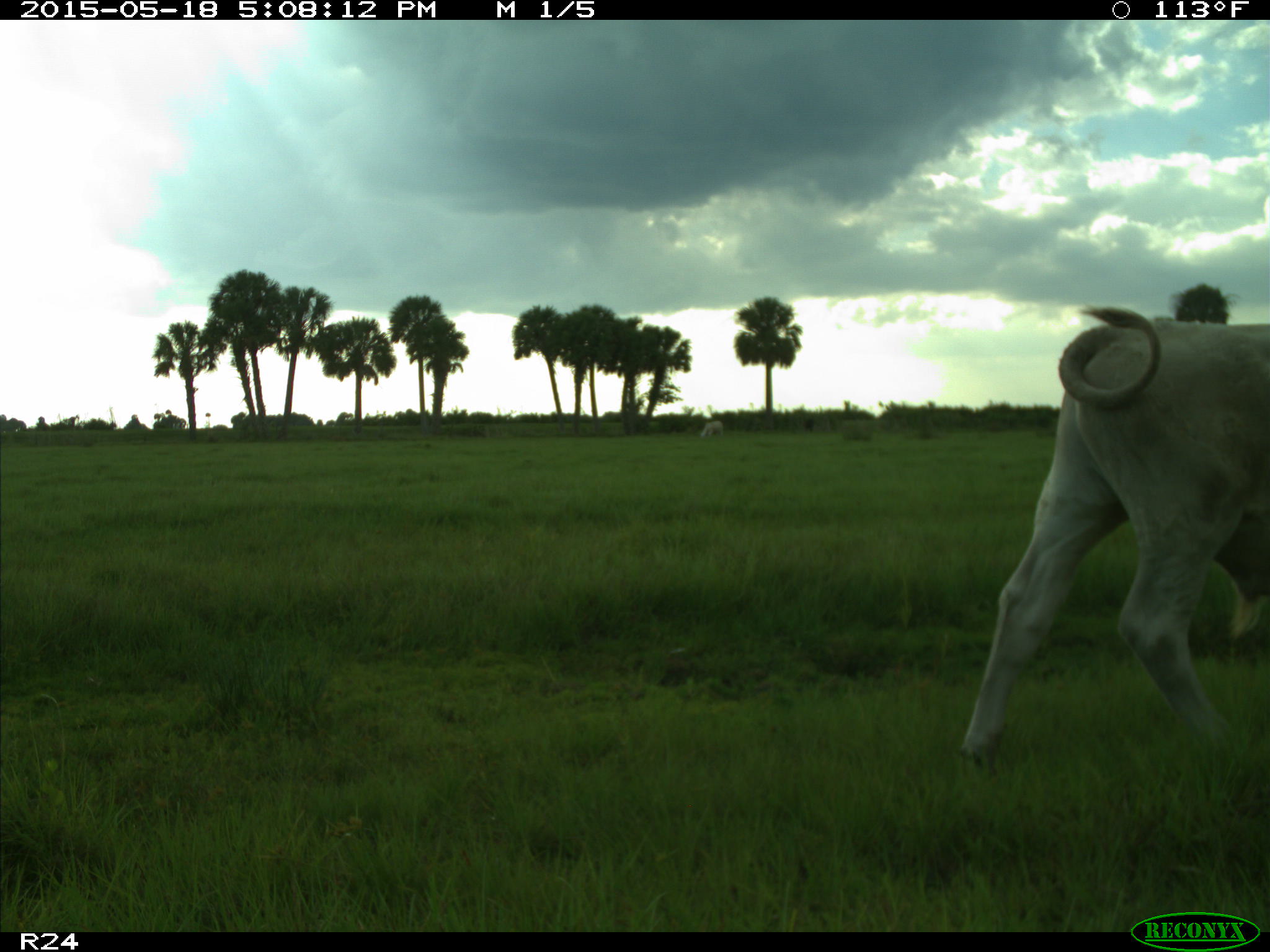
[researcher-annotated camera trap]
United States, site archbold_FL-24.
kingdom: Animalia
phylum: Chordata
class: Mammalia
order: Artiodactyla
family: Bovidae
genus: Bos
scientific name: Bos taurus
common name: domestic cow